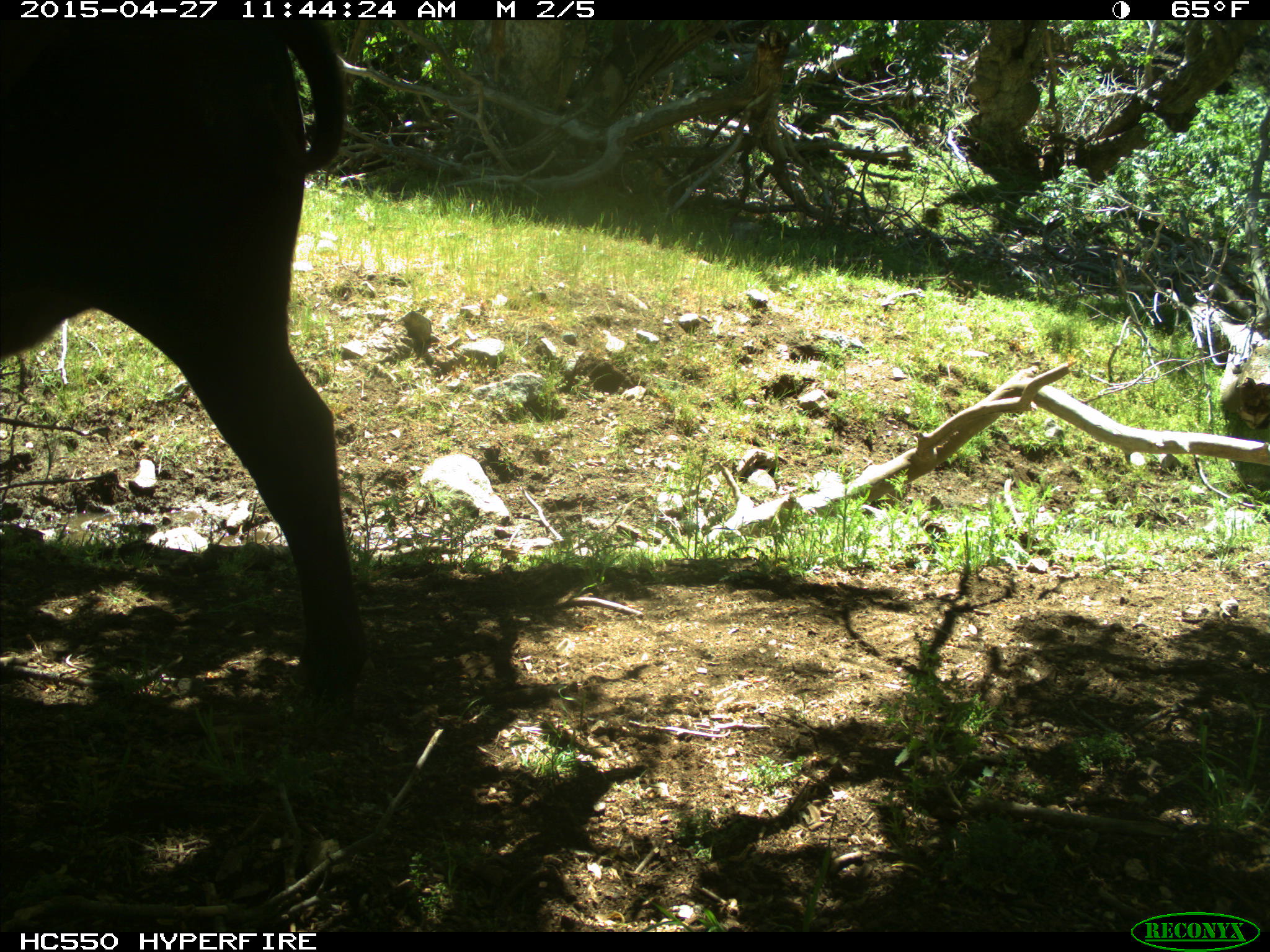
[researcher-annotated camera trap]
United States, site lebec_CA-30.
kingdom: Animalia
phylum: Chordata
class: Mammalia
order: Artiodactyla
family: Bovidae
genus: Bos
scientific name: Bos taurus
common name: domestic cow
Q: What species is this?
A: Bos taurus (domestic cow).